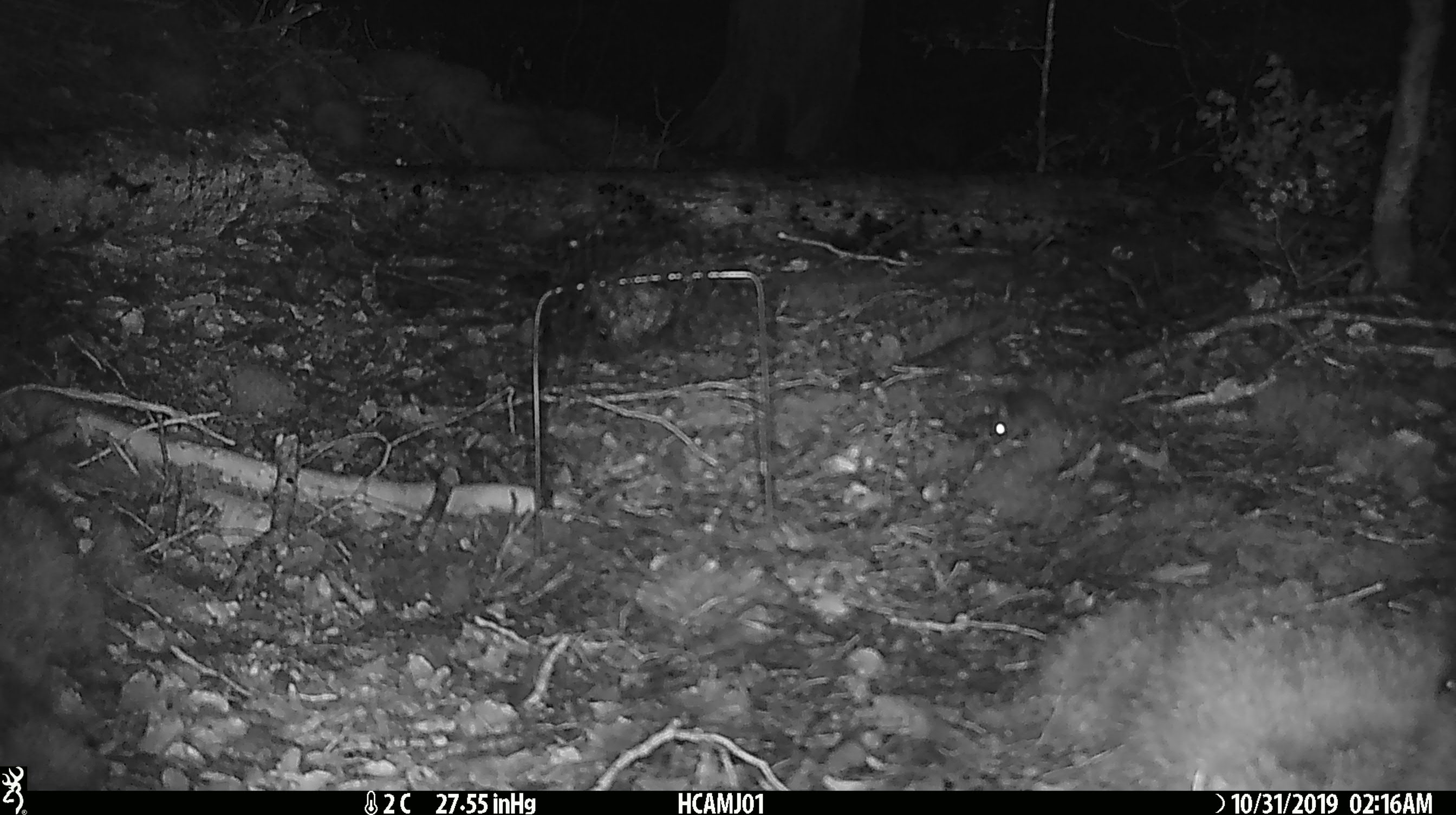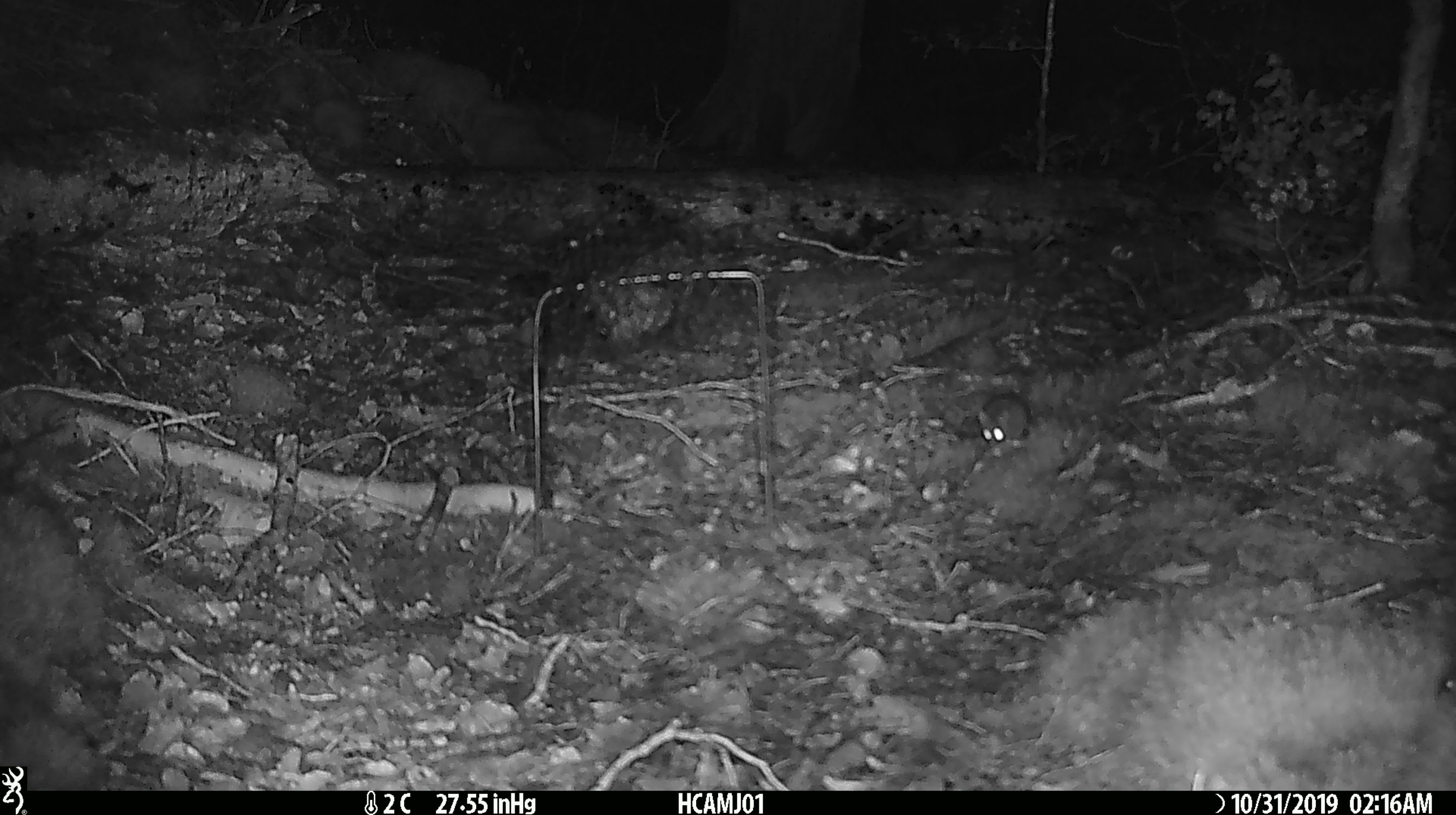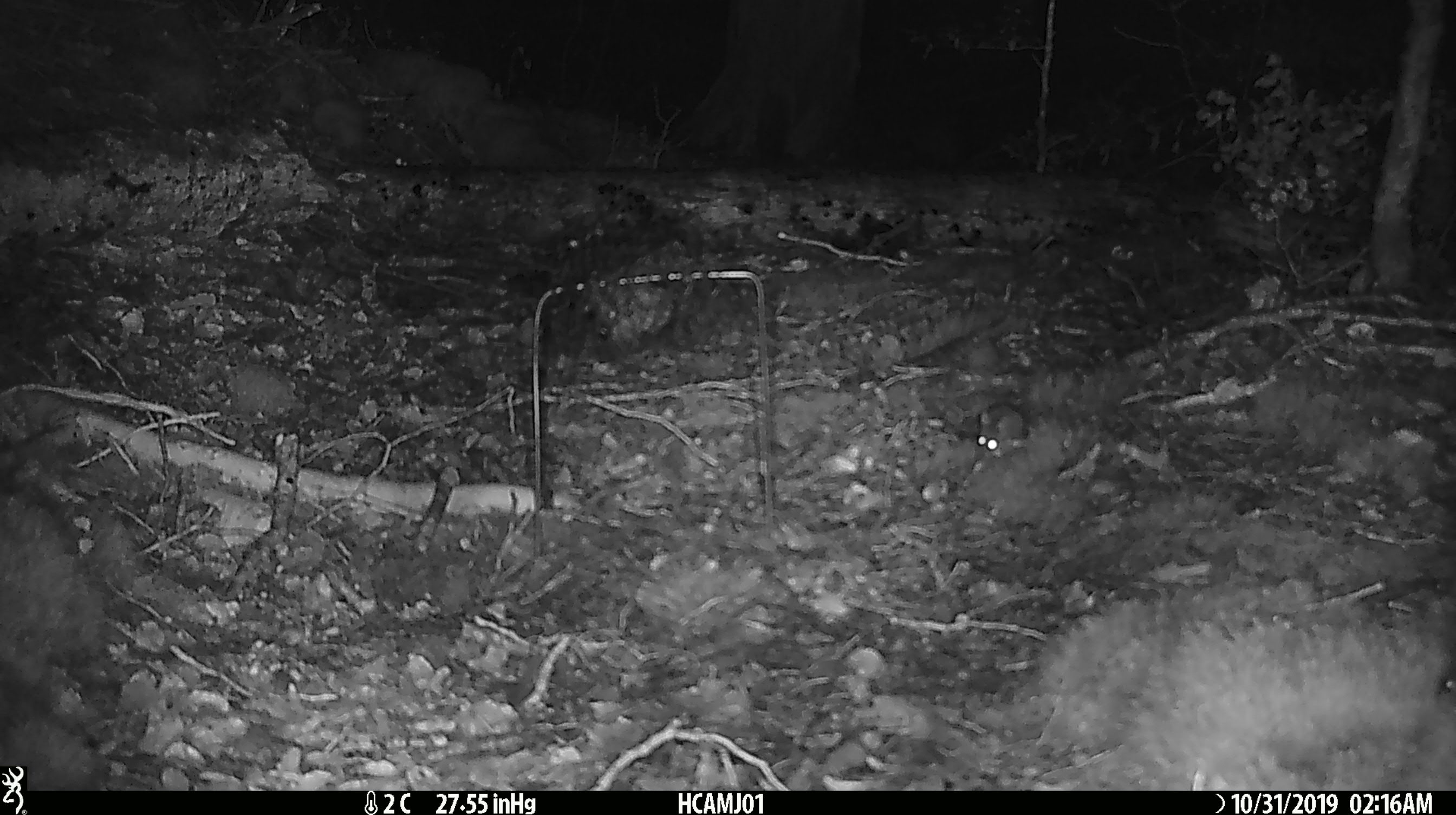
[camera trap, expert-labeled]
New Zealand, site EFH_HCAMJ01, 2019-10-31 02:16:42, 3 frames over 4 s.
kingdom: Animalia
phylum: Chordata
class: Mammalia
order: Rodentia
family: Muridae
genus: Mus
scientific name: Mus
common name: mouse